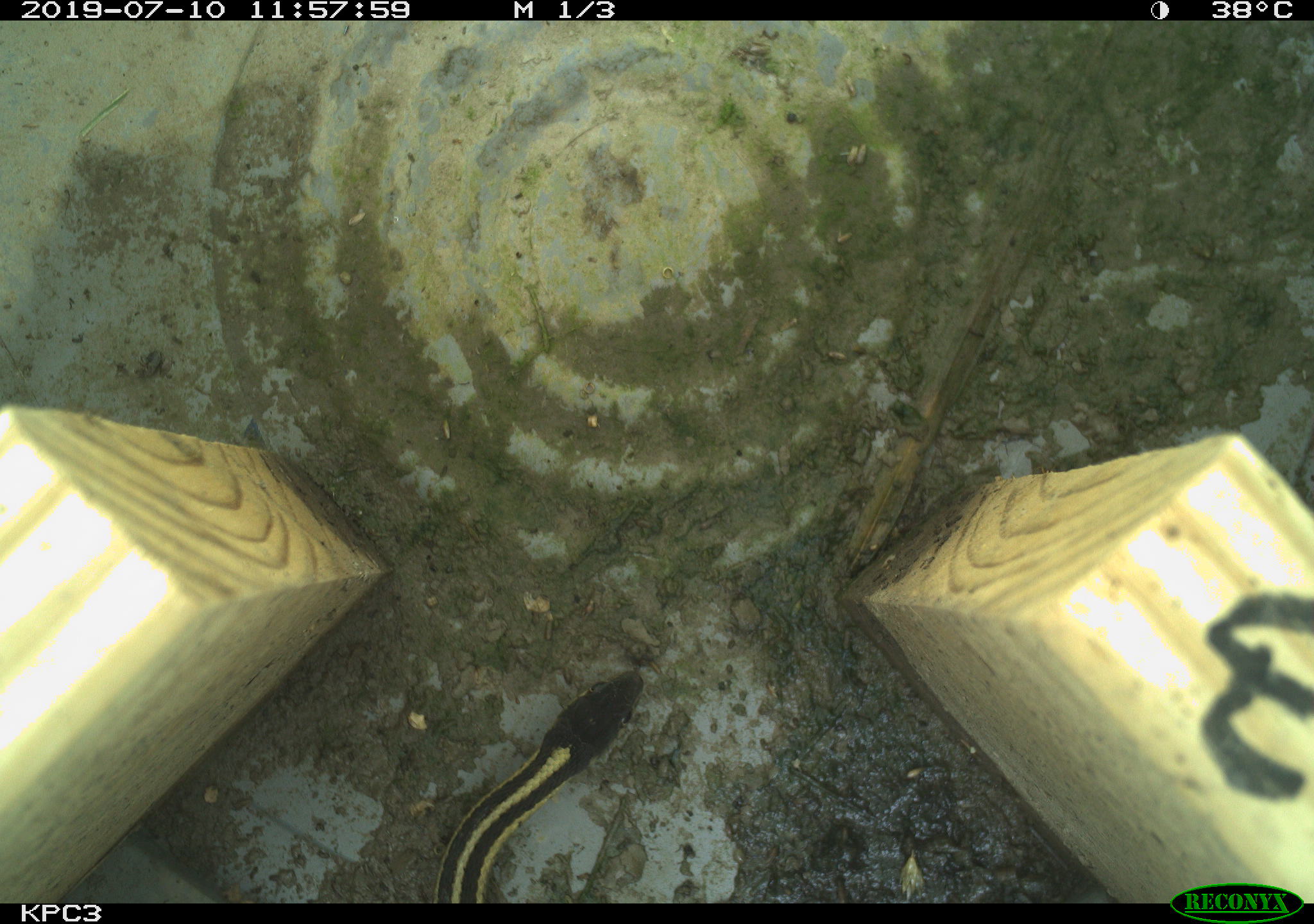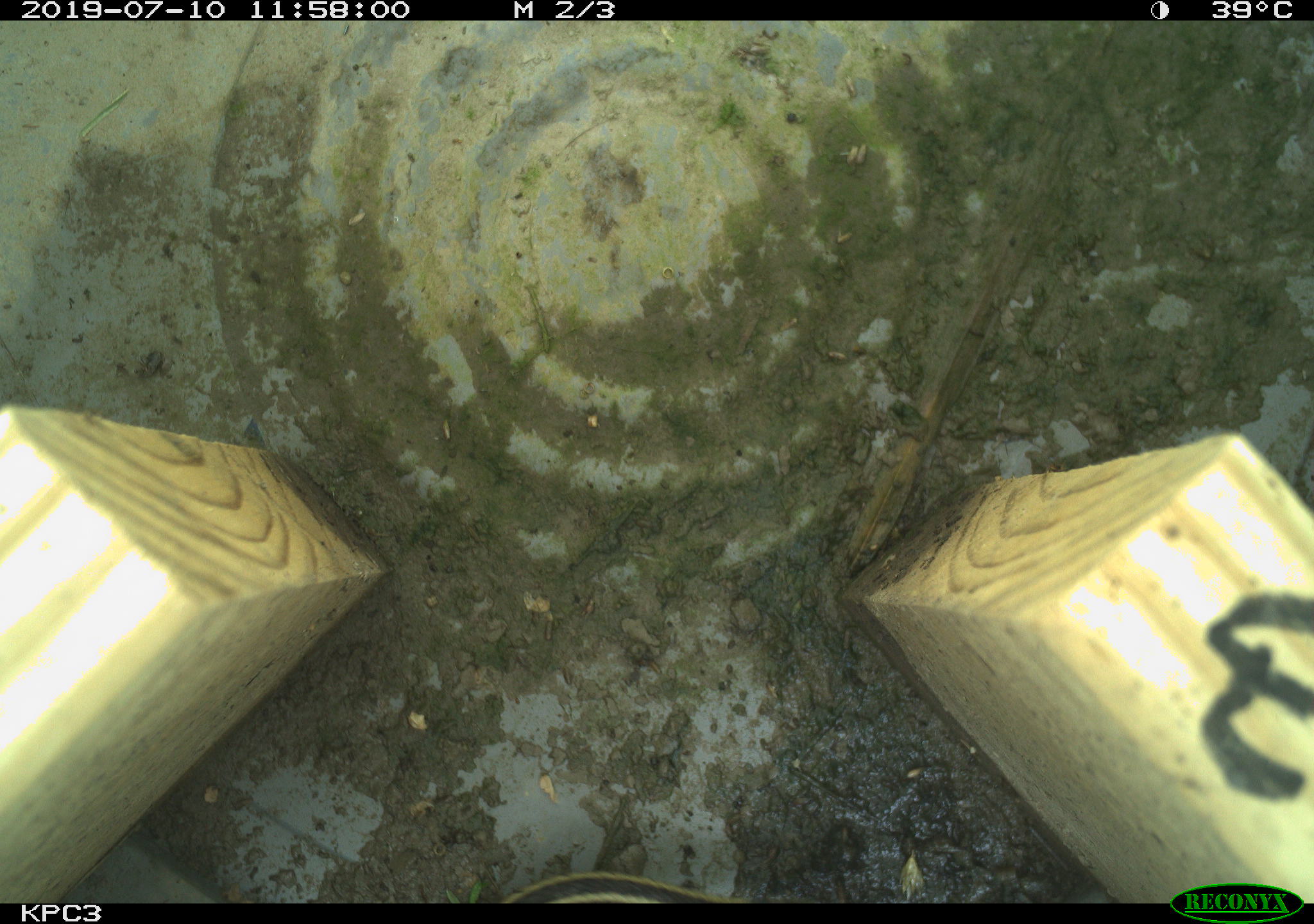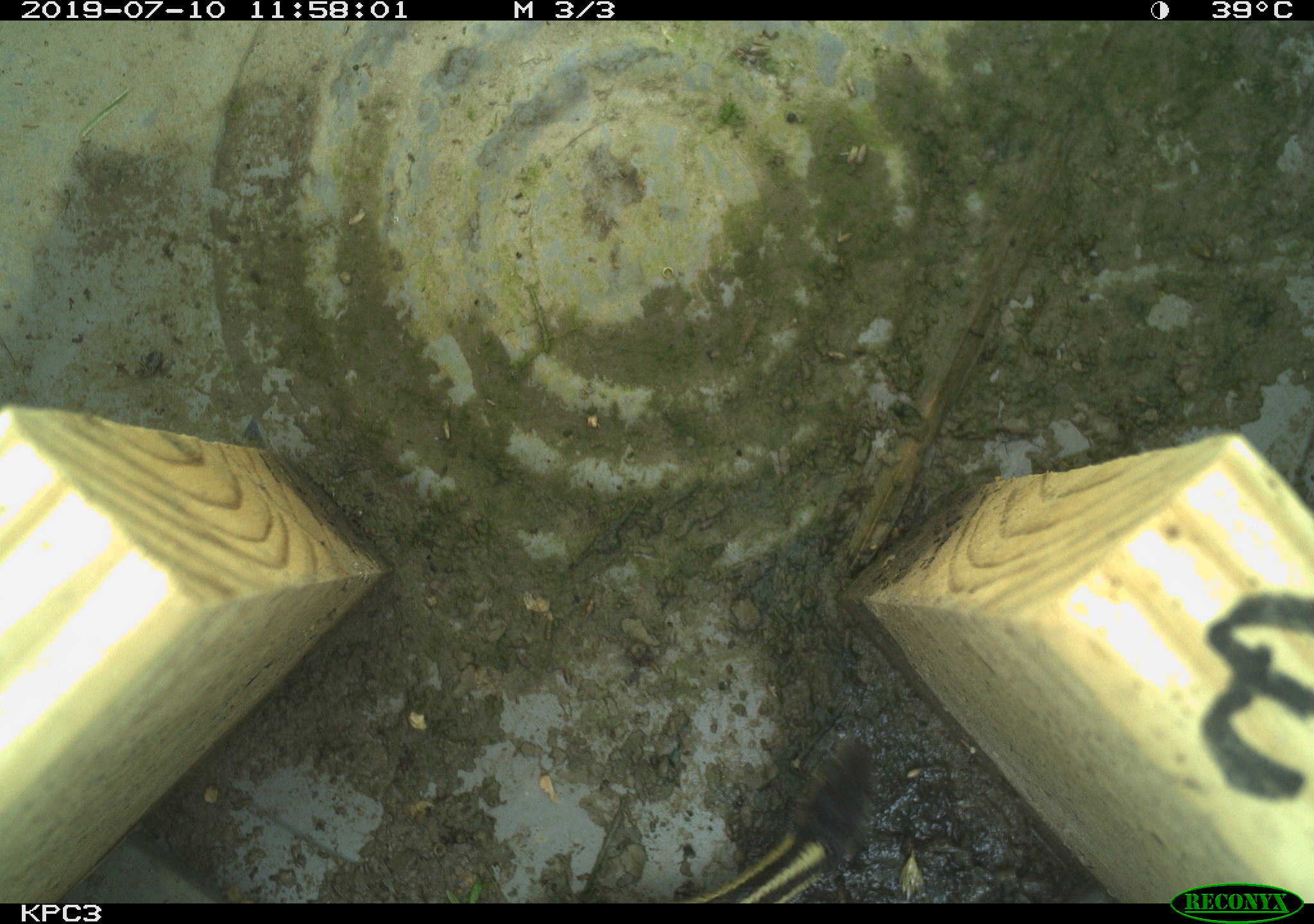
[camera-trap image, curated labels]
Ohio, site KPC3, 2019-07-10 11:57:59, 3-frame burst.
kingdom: Animalia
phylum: Chordata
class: Reptilia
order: Squamata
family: Colubridae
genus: Thamnophis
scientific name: Thamnophis sirtalis sirtalis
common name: eastern gartersnake